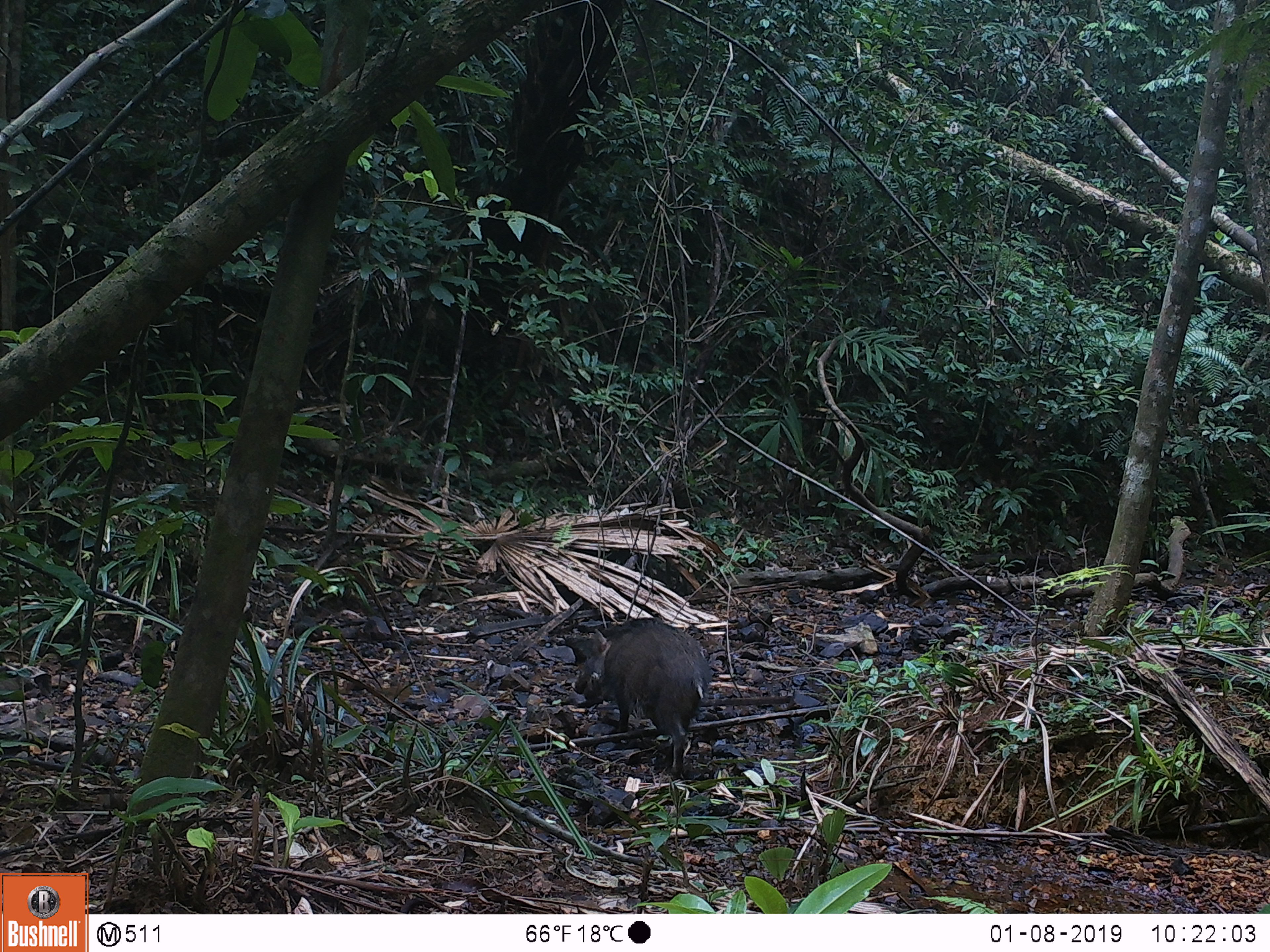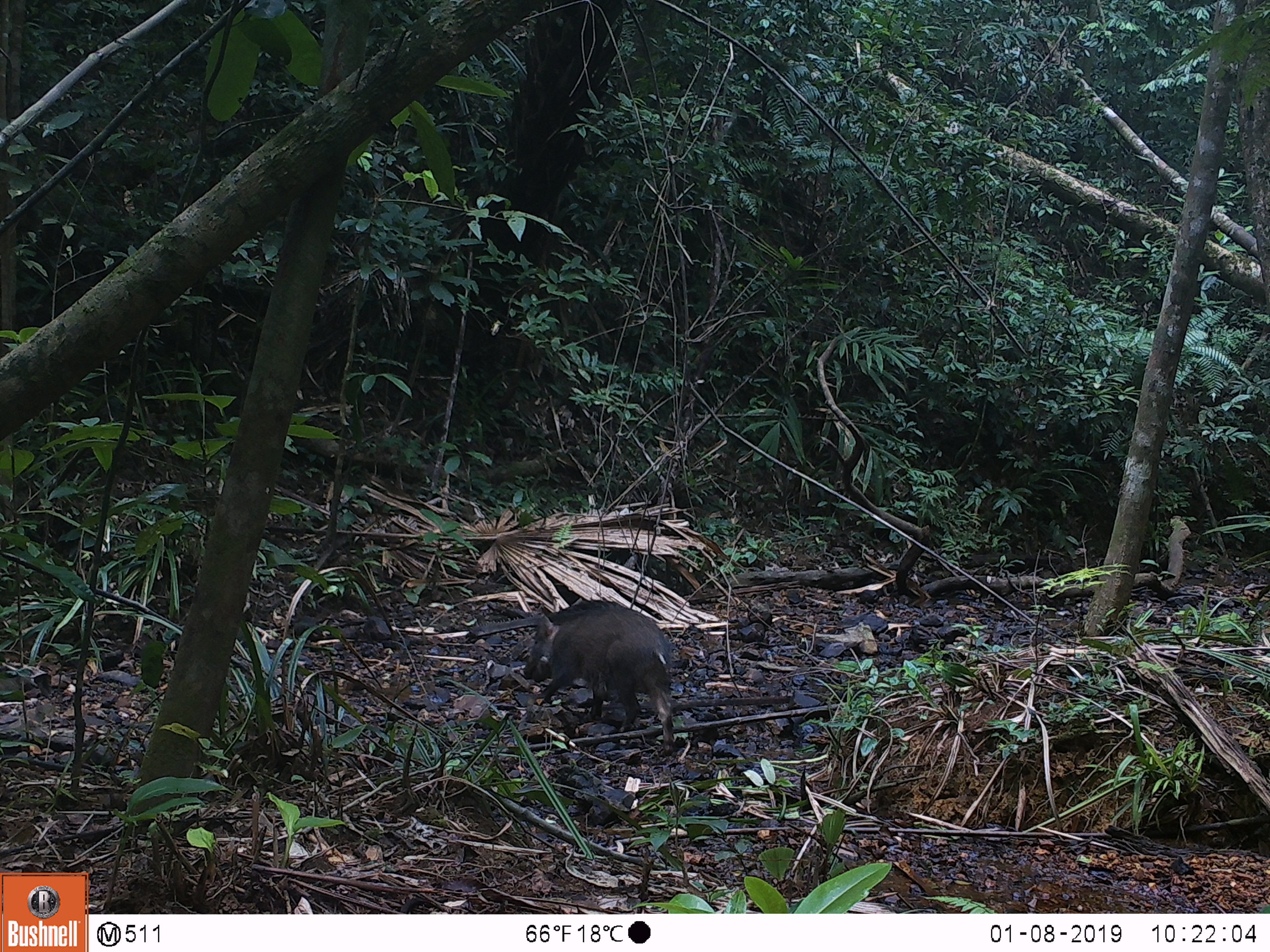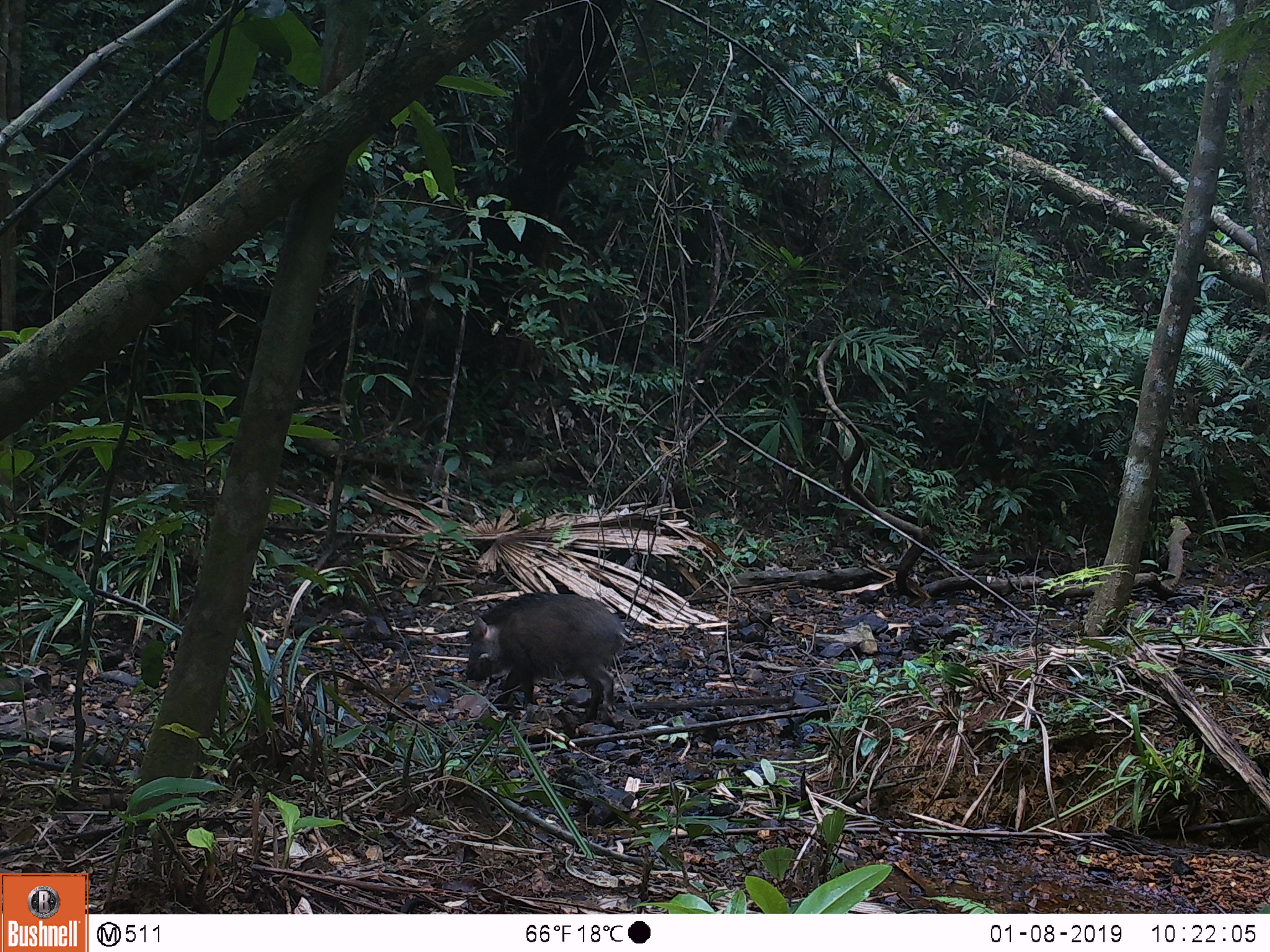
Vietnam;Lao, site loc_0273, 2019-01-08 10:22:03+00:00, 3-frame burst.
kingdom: Animalia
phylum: Chordata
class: Mammalia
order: Artiodactyla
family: Suidae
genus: Sus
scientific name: Sus scrofa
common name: eurasian wild pig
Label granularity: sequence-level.